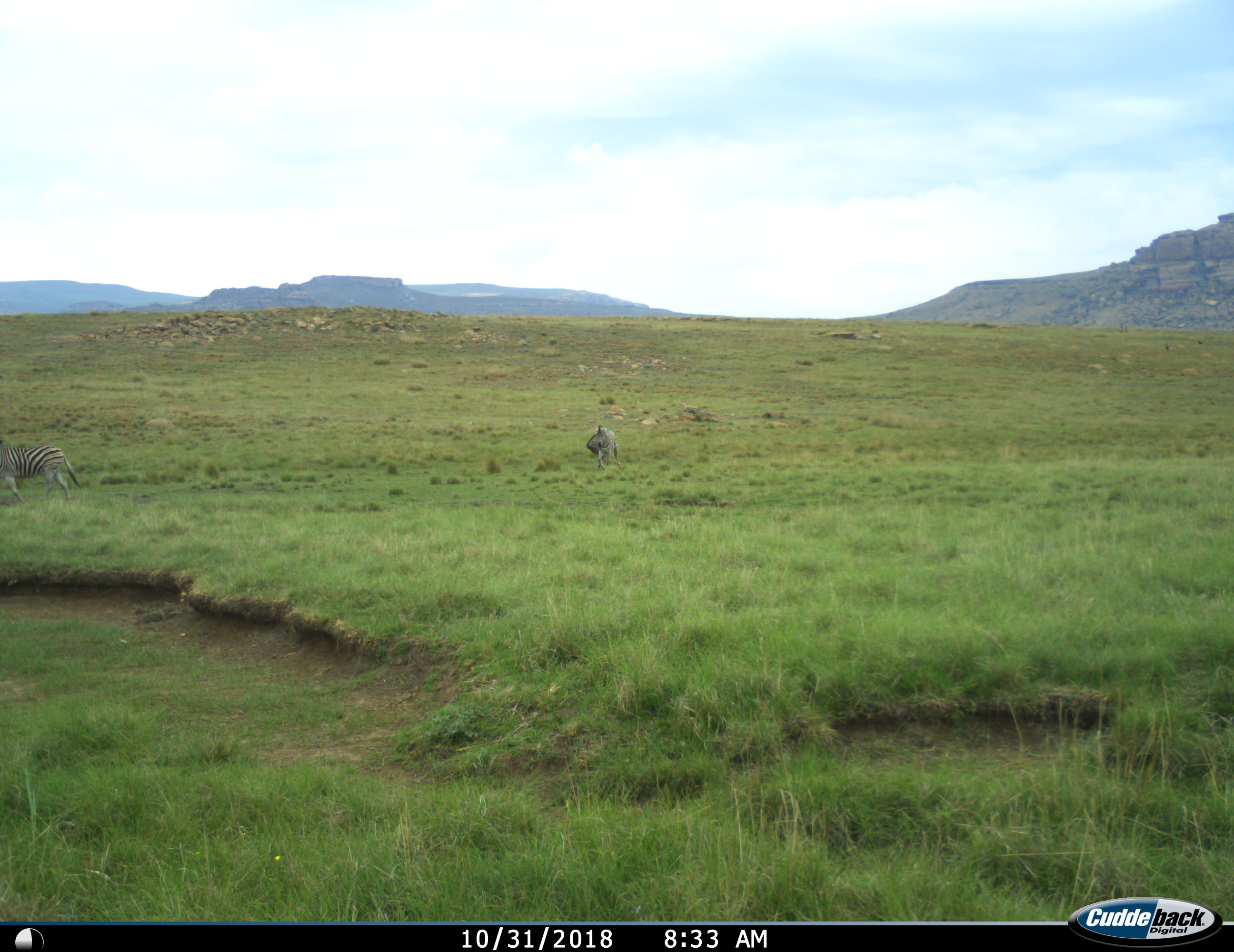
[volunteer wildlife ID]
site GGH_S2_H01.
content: unidentified animal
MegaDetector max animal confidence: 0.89